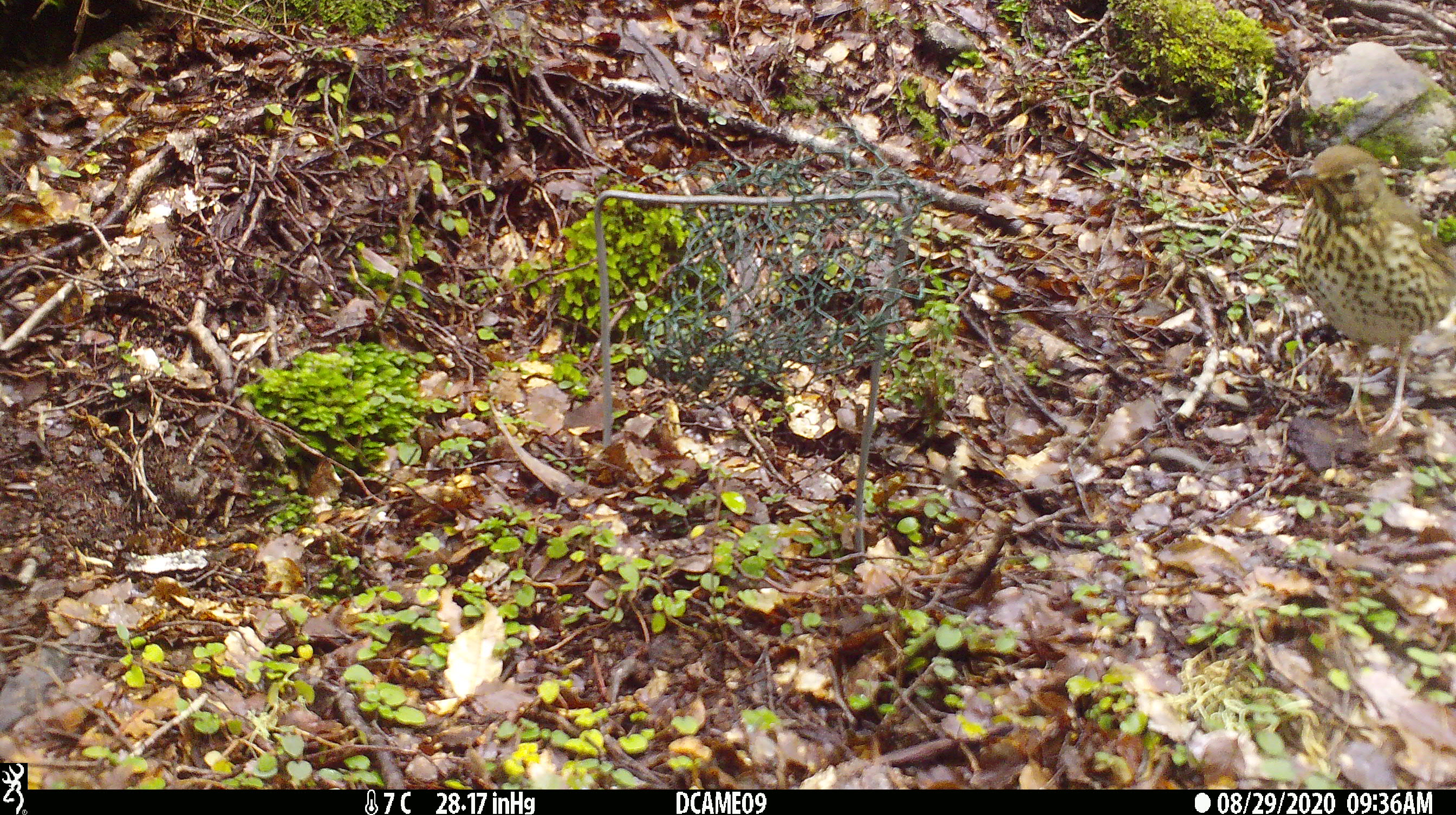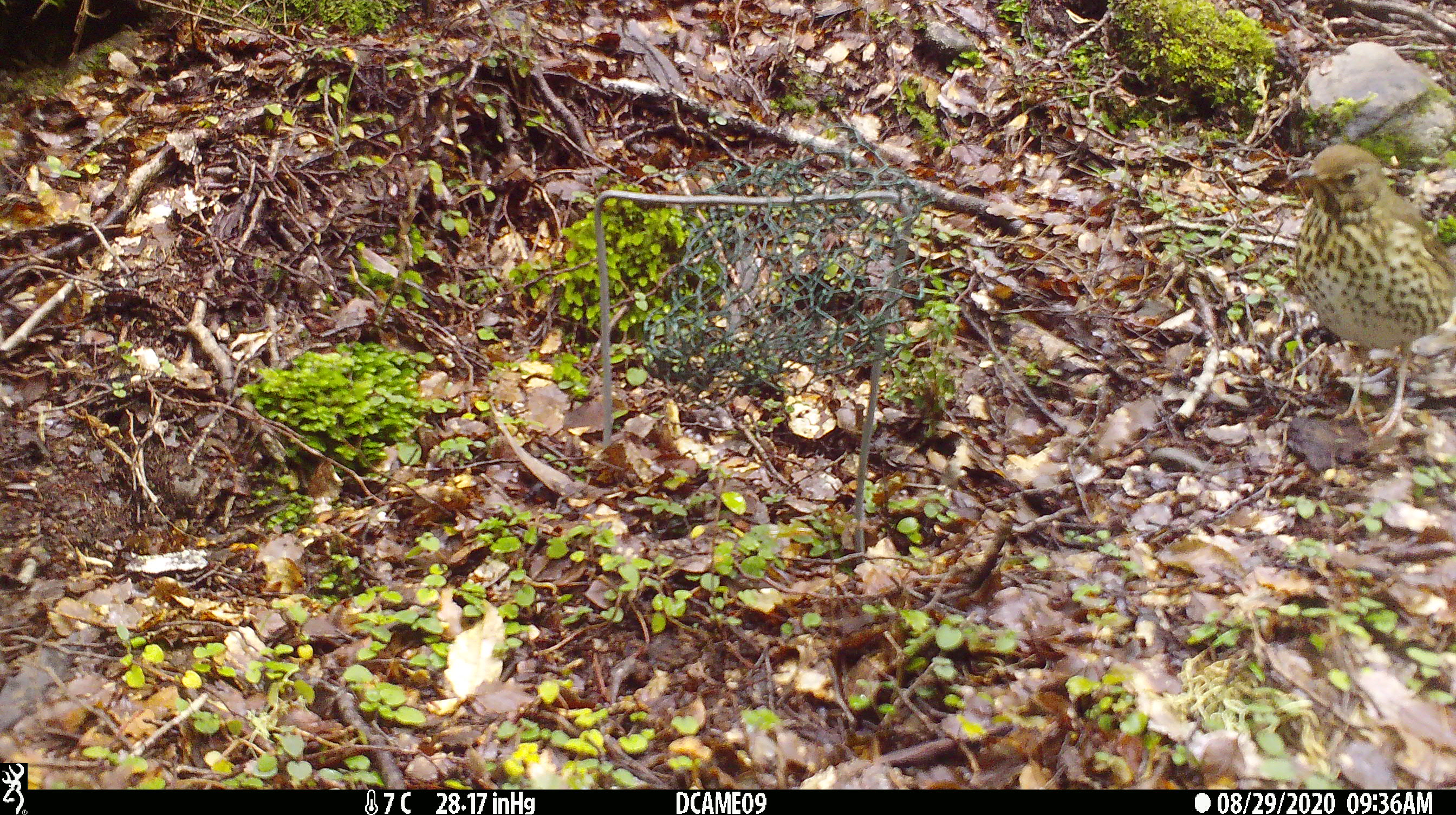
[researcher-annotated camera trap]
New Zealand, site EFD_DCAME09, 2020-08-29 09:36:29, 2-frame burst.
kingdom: Animalia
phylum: Chordata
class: Aves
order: Passeriformes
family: Turdidae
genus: Turdus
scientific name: Turdus philomelos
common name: song thrush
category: thrush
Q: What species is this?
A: Thrush (song thrush) (Turdus philomelos).